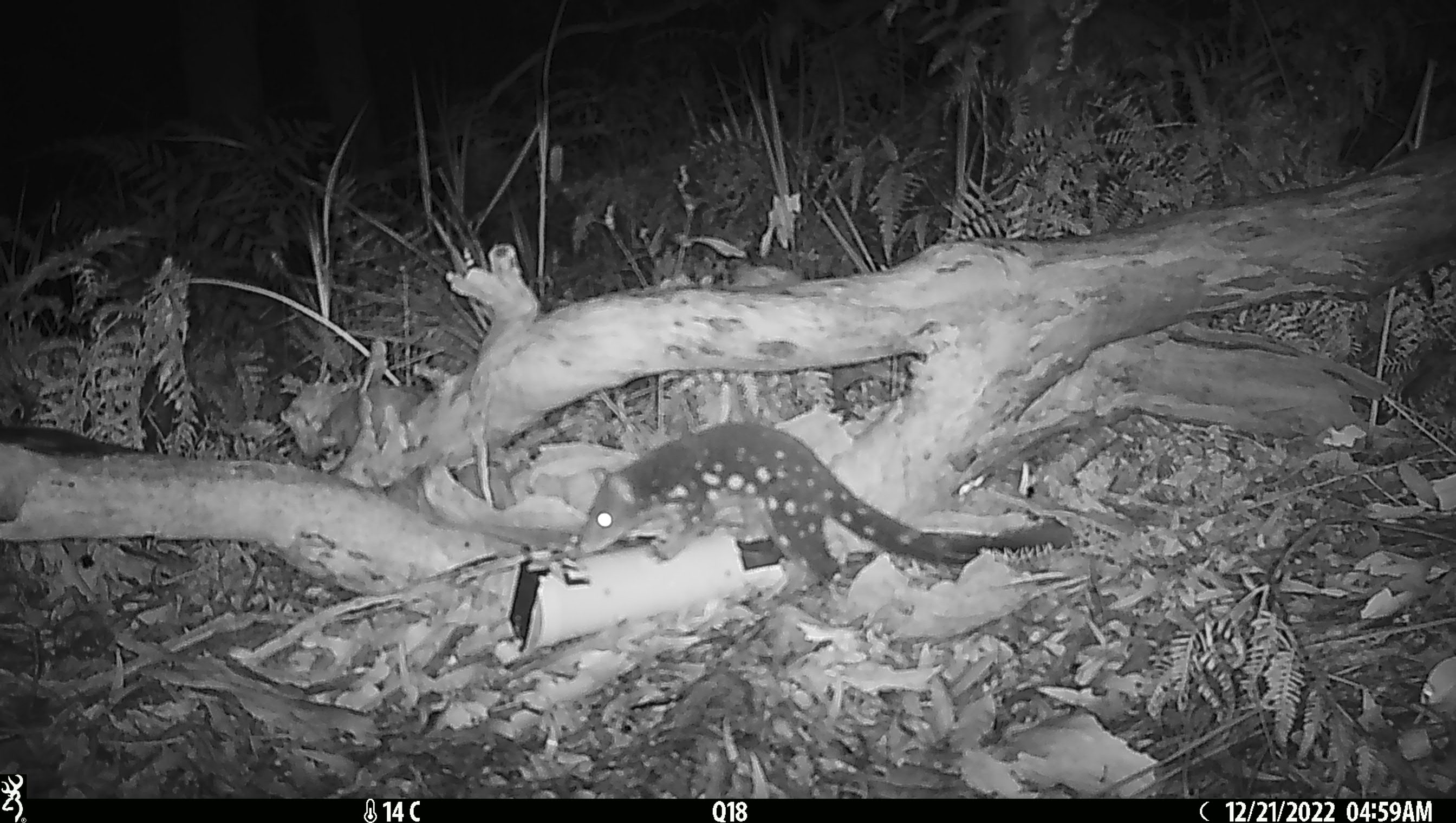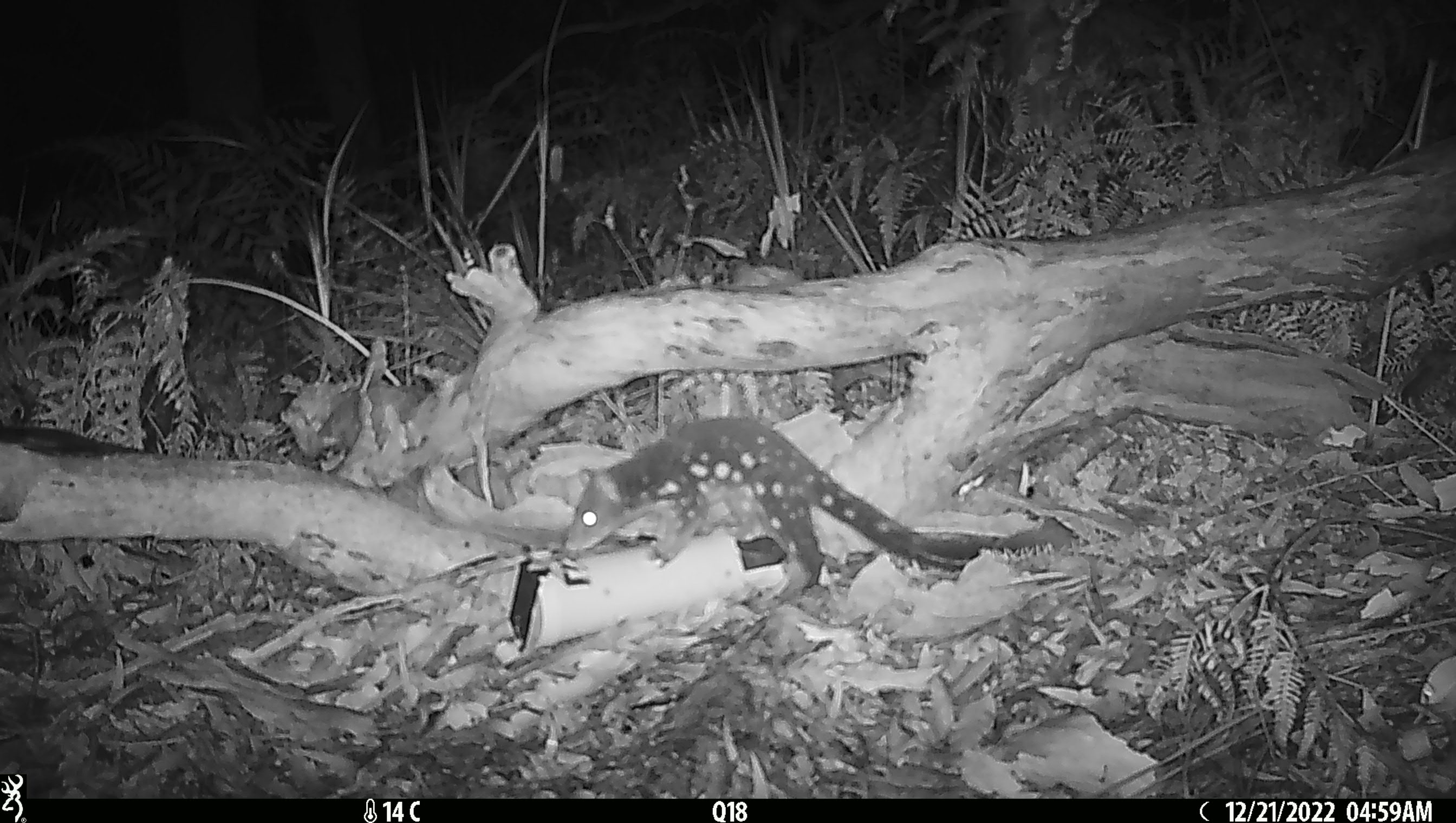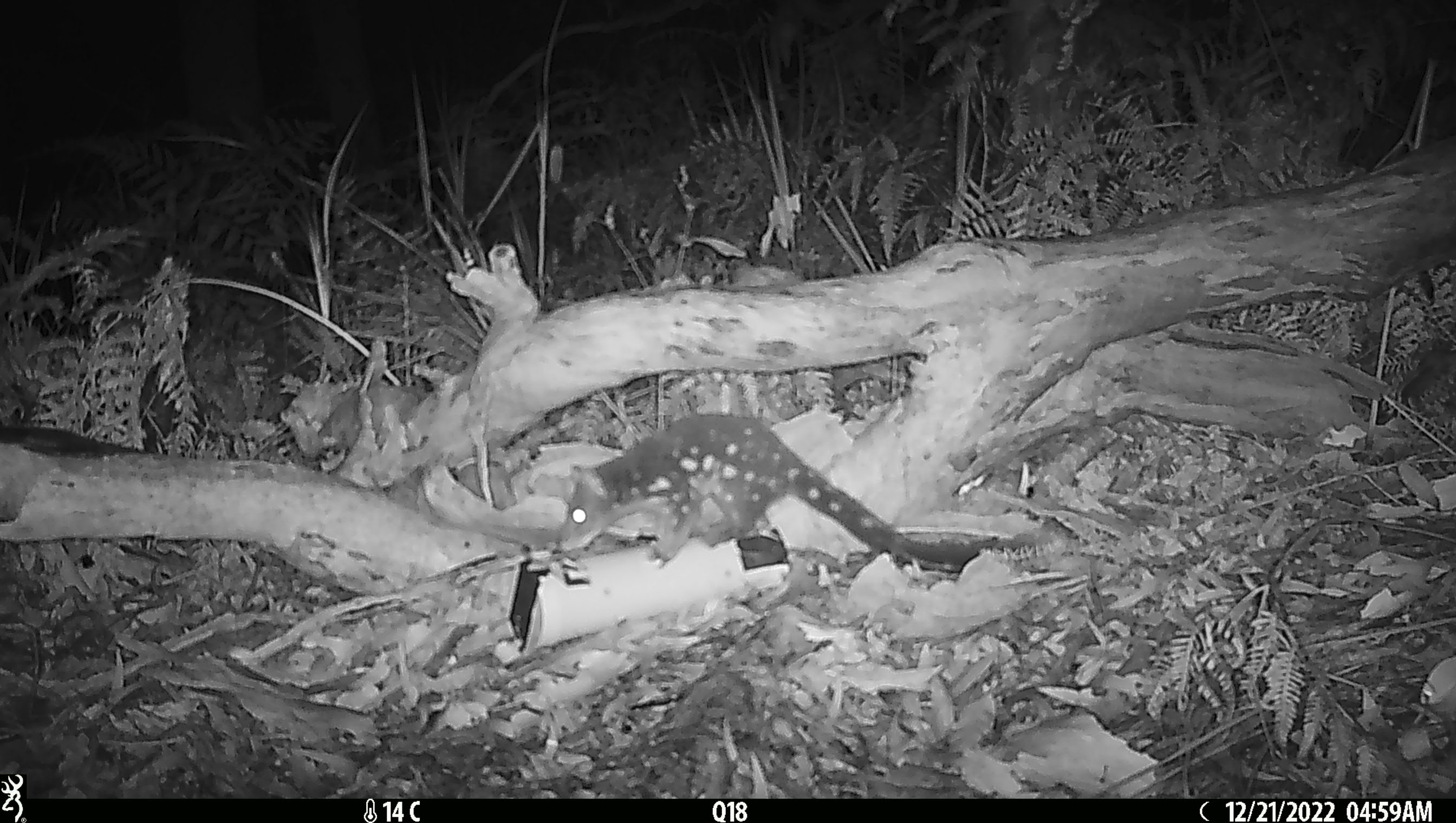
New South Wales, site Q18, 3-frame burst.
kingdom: Animalia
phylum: Chordata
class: Mammalia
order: Dasyuromorphia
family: Dasyuridae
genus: Dasyurus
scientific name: Dasyurus maculatus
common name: spotted-tailed quoll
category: quoll